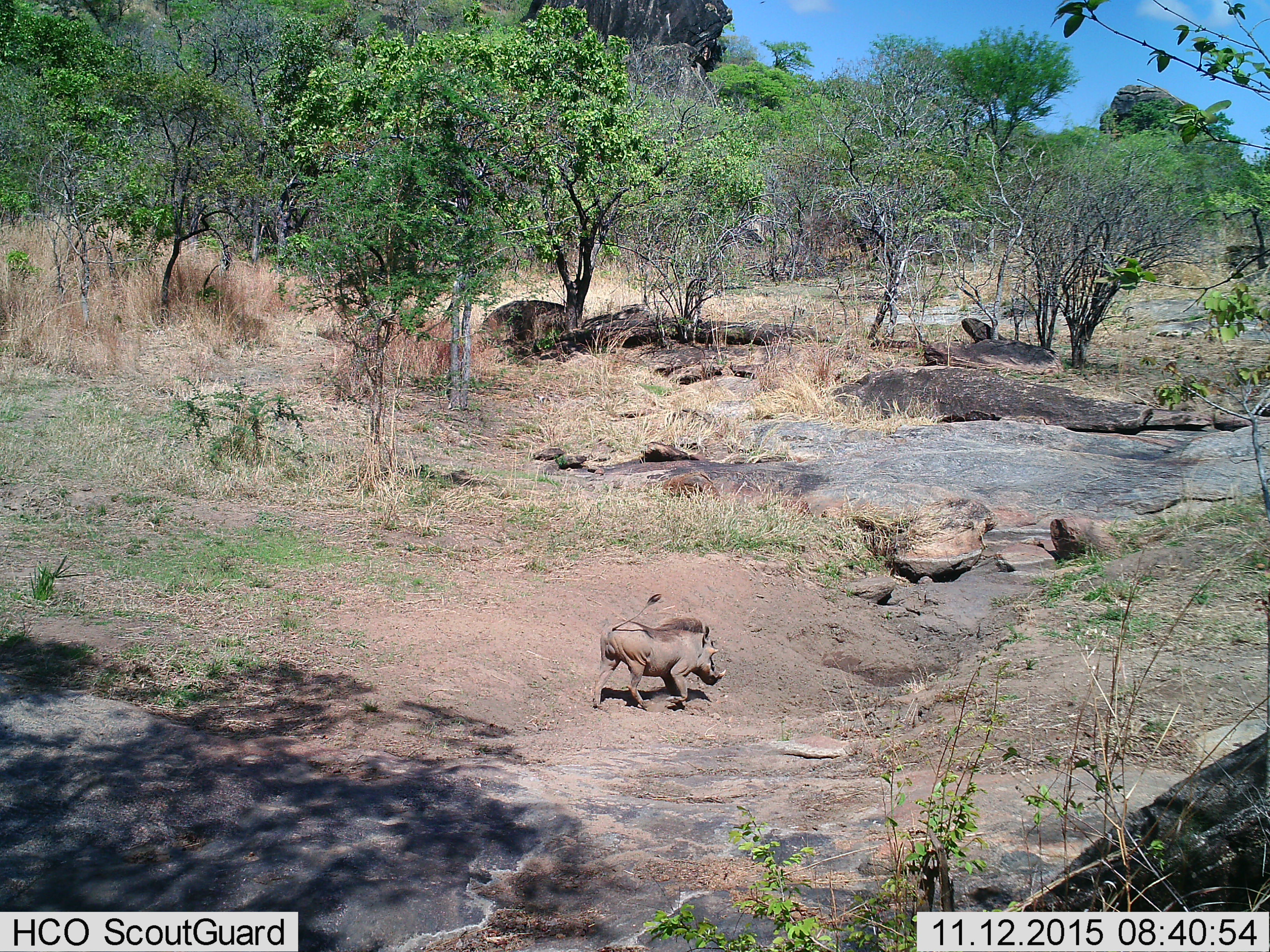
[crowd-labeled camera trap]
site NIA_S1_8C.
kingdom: Animalia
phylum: Chordata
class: Mammalia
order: Artiodactyla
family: Suidae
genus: Phacochoerus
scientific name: Phacochoerus africanus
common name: warthog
Warthog (Phacochoerus africanus), count 1. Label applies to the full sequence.